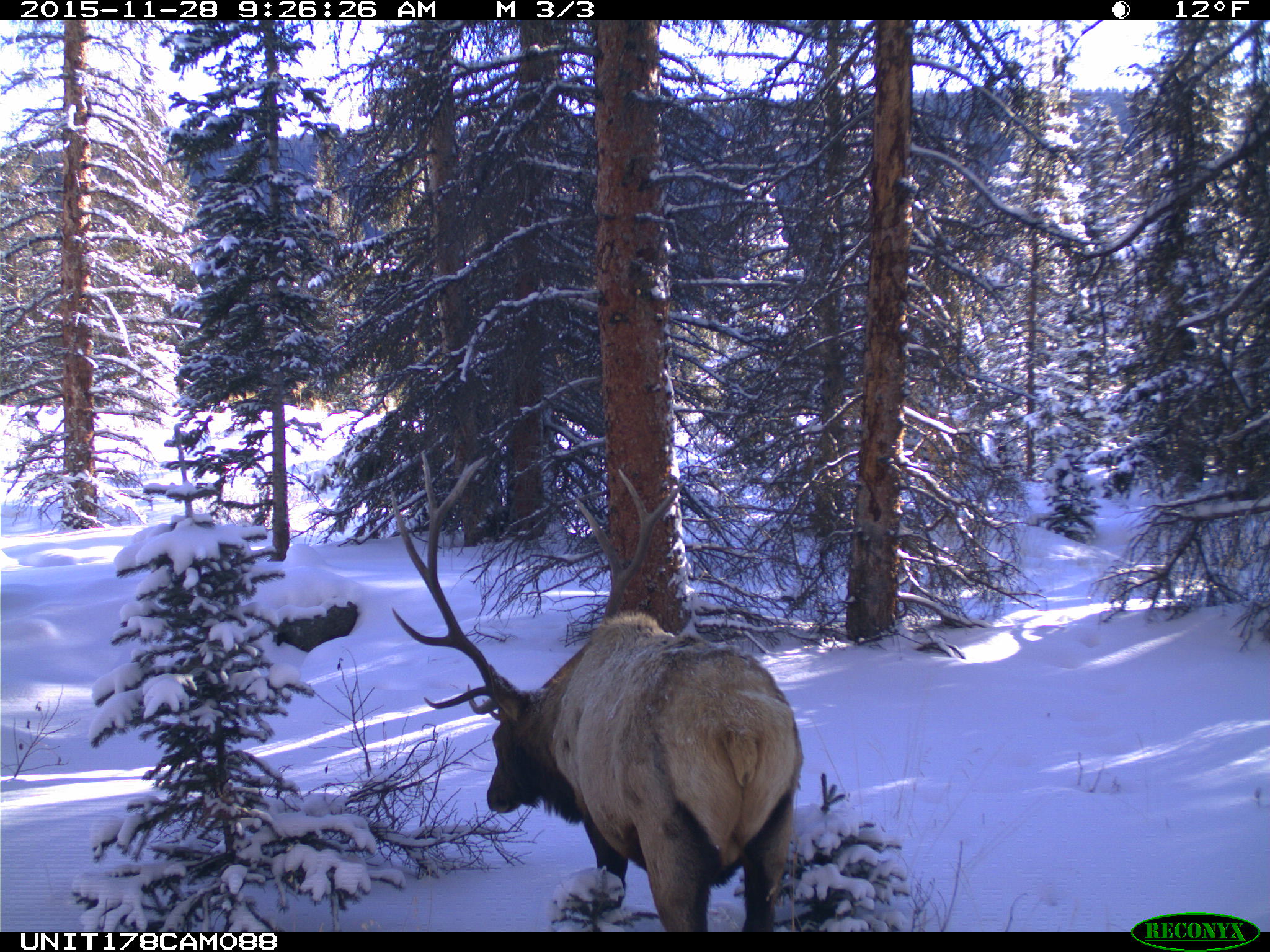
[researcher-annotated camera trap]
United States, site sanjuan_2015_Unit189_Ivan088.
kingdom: Animalia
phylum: Chordata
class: Mammalia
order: Artiodactyla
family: Cervidae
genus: Cervus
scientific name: Cervus elaphus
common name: red deer